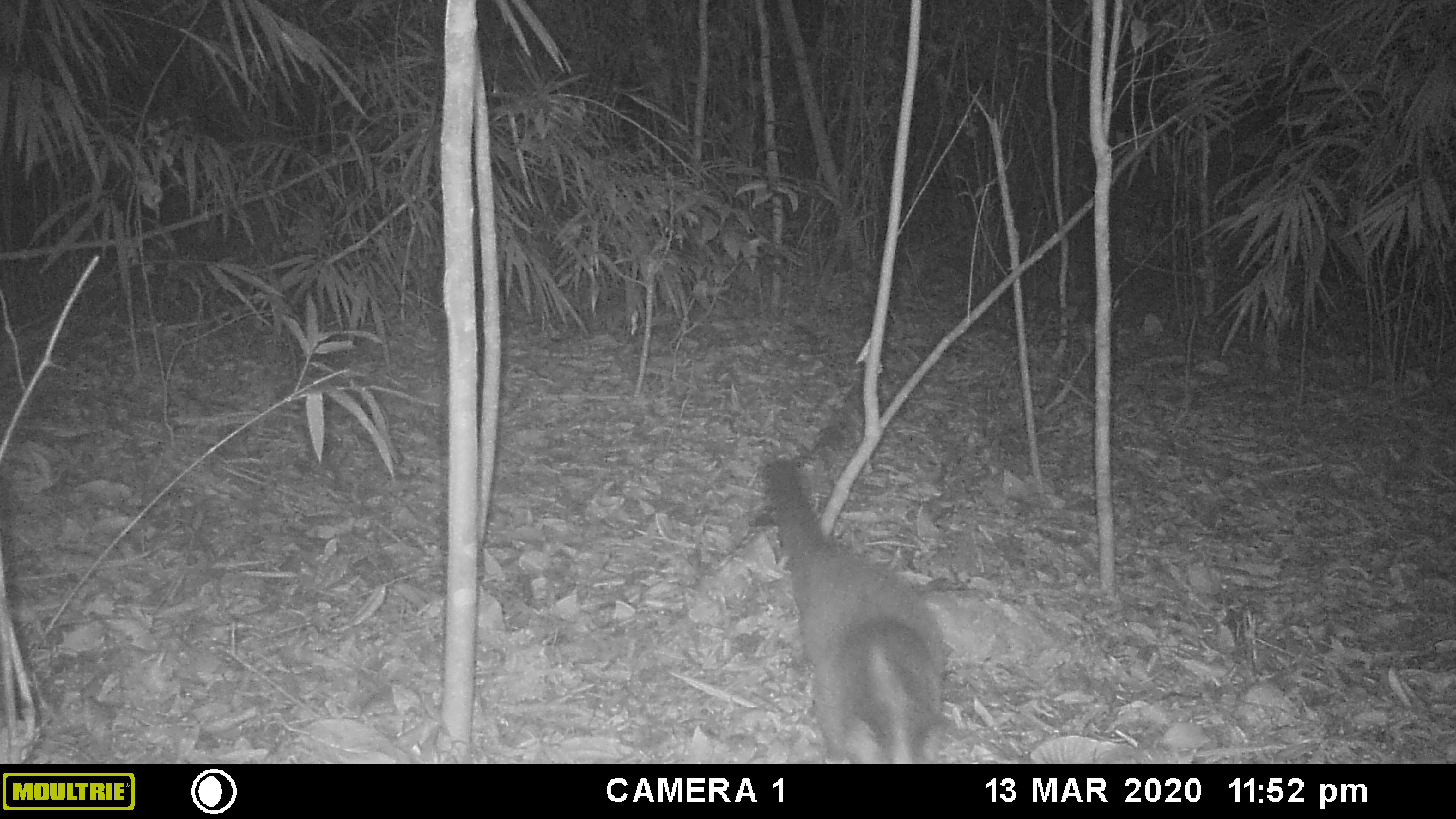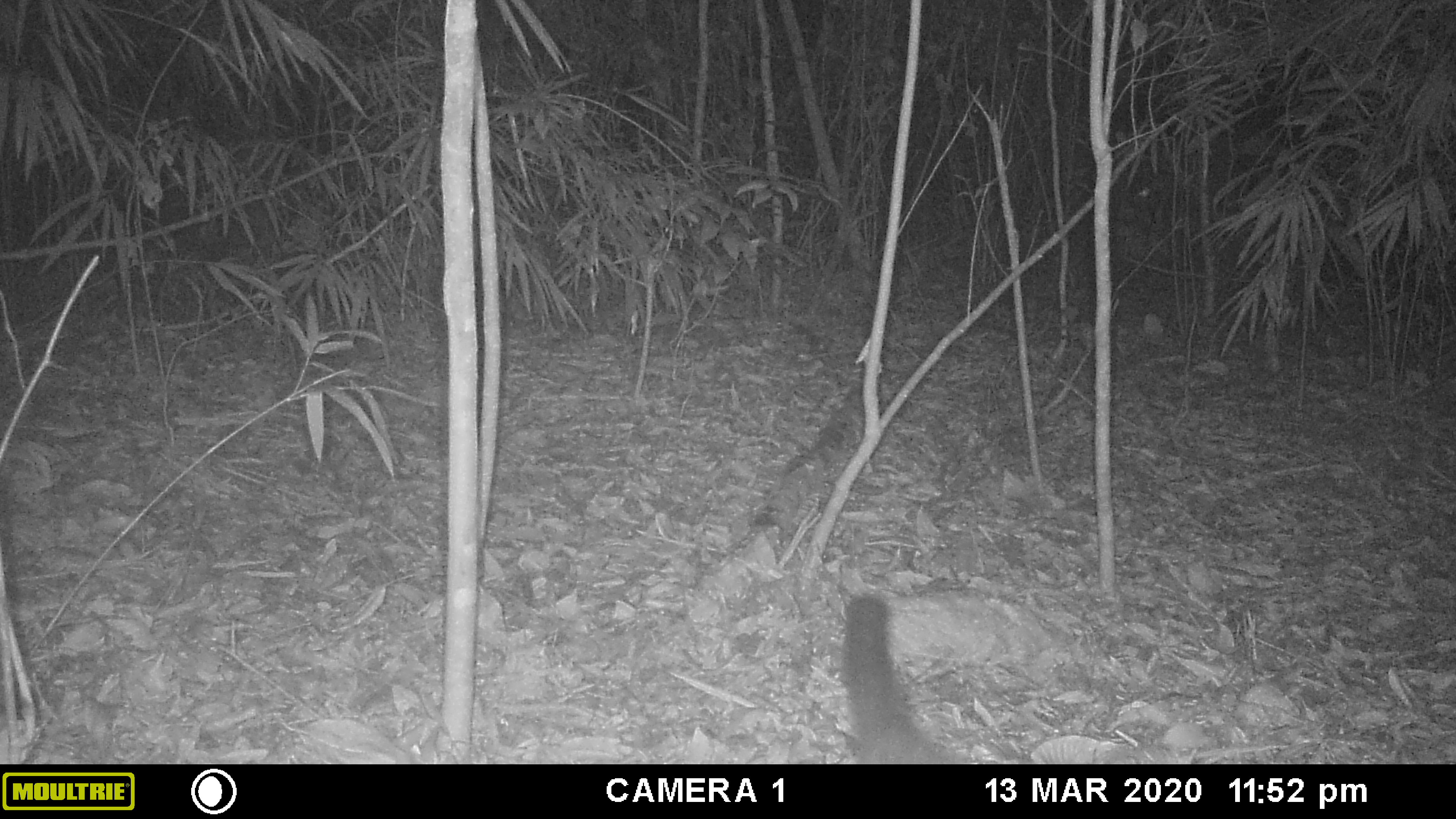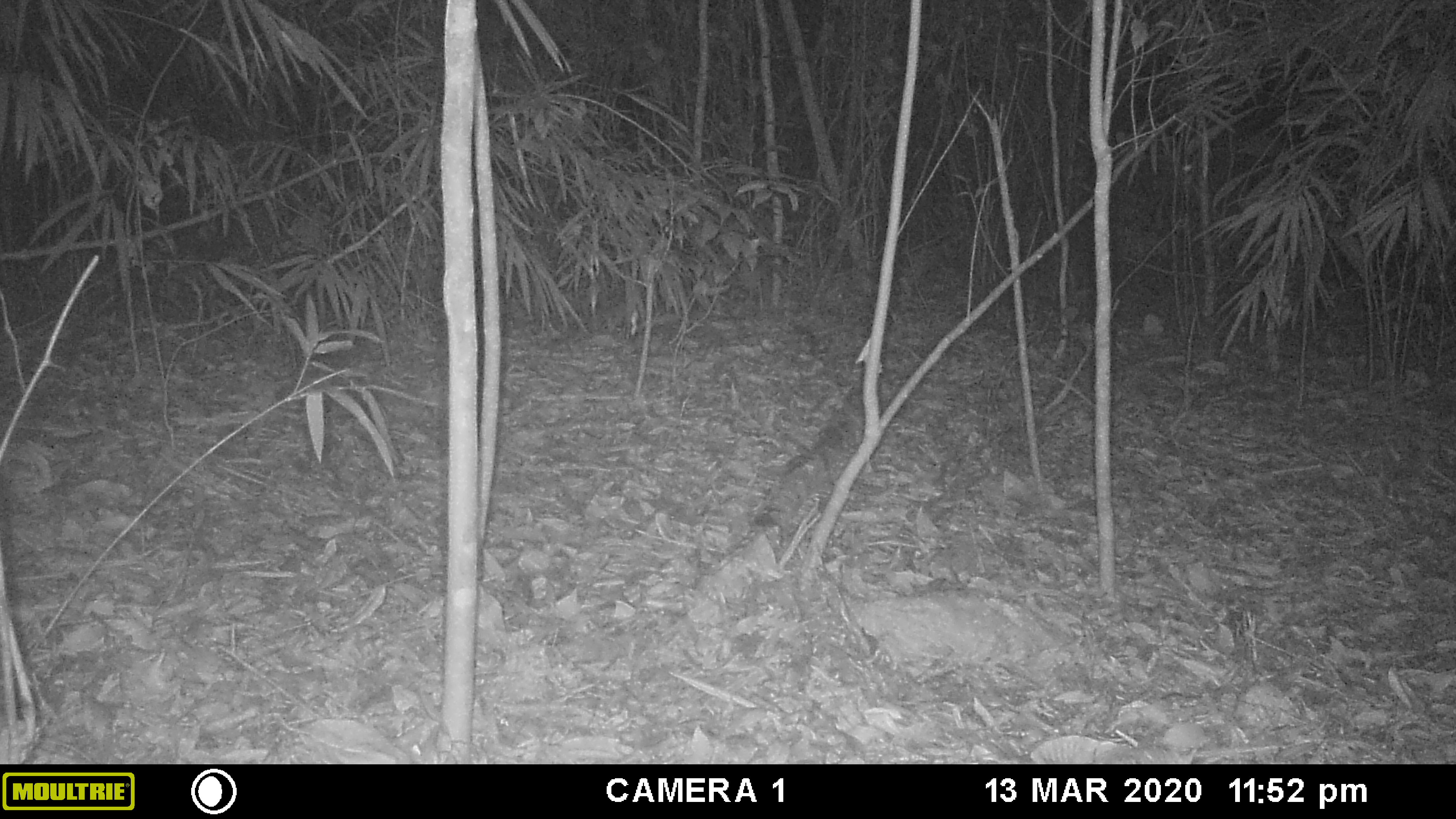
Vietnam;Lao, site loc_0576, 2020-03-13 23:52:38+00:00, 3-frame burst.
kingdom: Animalia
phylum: Chordata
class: Mammalia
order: Carnivora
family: Viverridae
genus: Paguma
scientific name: Paguma larvata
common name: masked palm civet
Masked palm civet (Paguma larvata). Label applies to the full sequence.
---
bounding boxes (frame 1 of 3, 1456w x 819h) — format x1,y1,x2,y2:
masked palm civet: 763,456,947,764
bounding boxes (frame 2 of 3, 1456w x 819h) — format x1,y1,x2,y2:
masked palm civet: 839,592,966,764